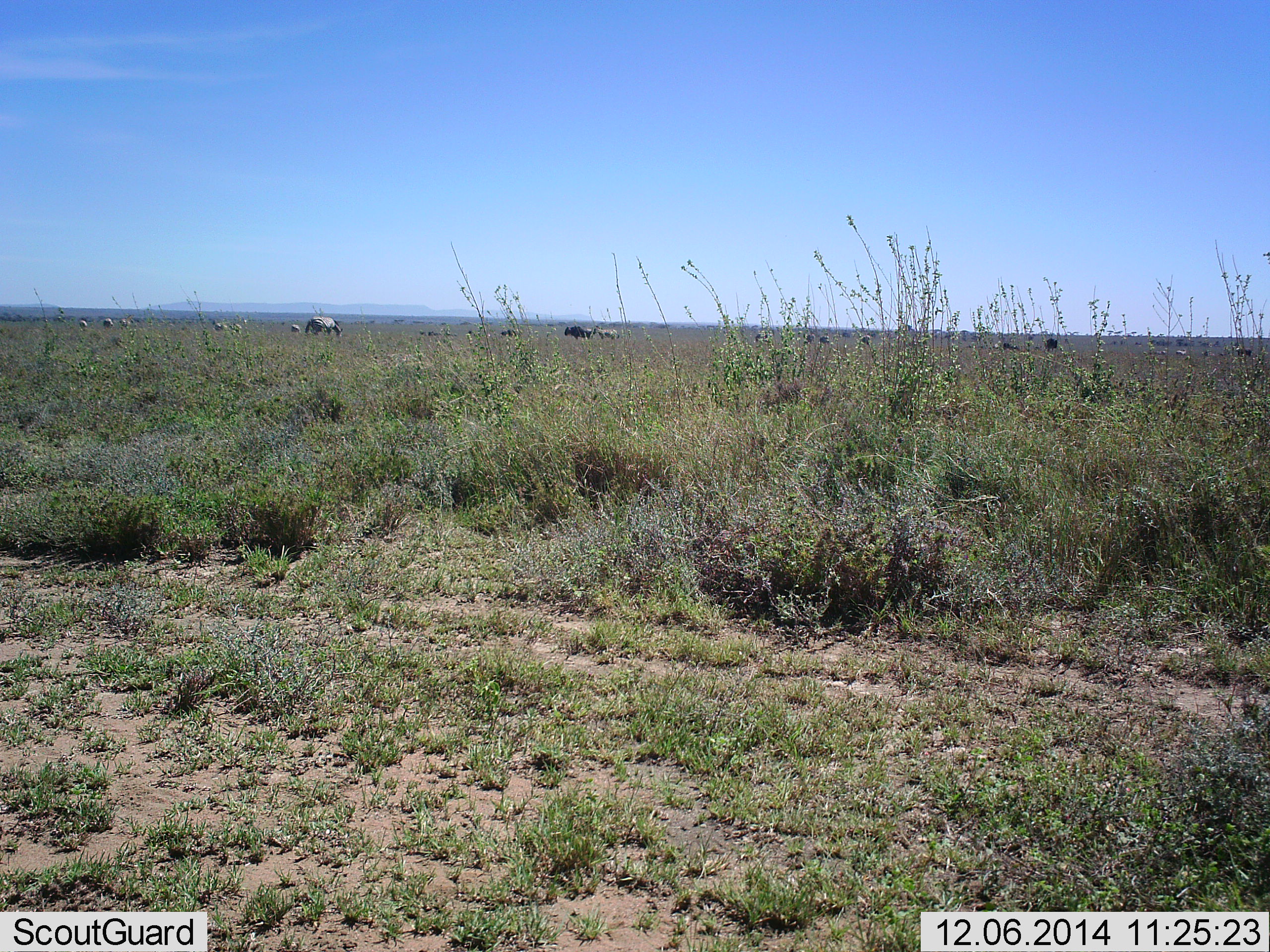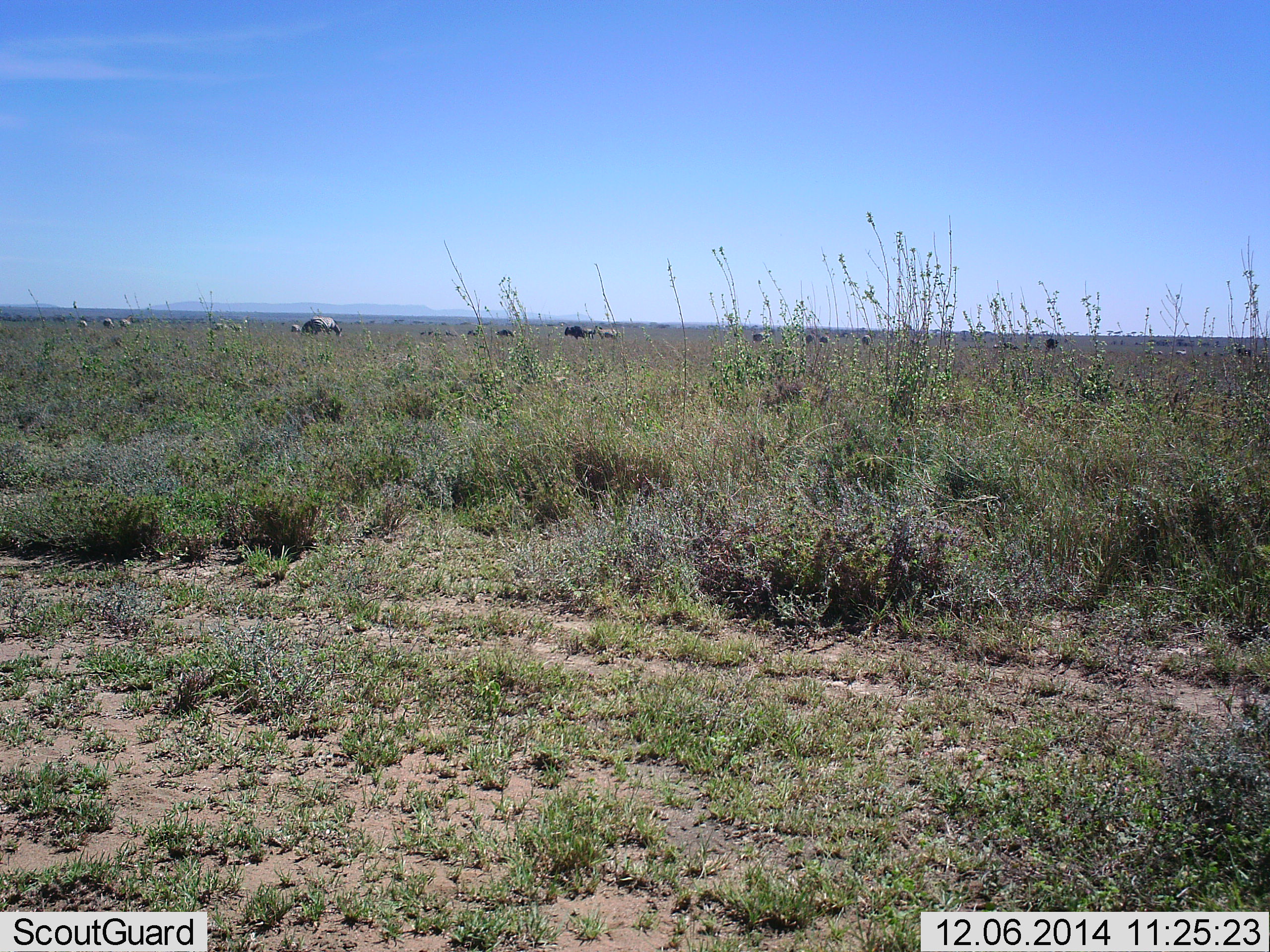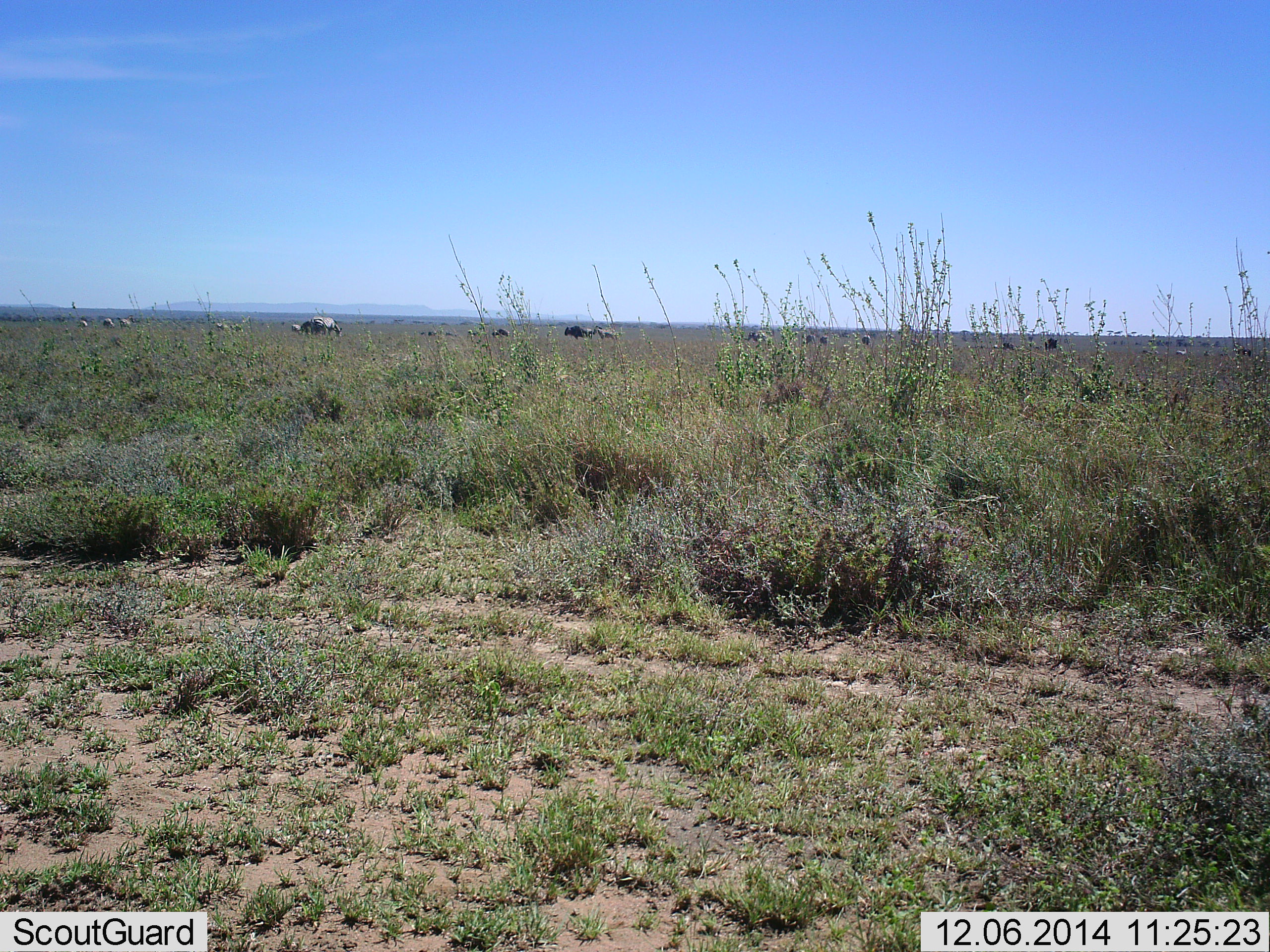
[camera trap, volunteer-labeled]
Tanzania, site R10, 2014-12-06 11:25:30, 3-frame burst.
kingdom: Animalia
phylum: Chordata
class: Mammalia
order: Artiodactyla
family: Bovidae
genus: Connochaetes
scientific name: Connochaetes taurinus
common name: blue wildebeest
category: wildebeest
Wildebeest (blue wildebeest) (Connochaetes taurinus), count 11-50. Behavior (volunteer vote fractions): standing 82%, resting 9%, moving 27%, interacting 0%. Young present (vote fraction): 0%. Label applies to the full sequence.